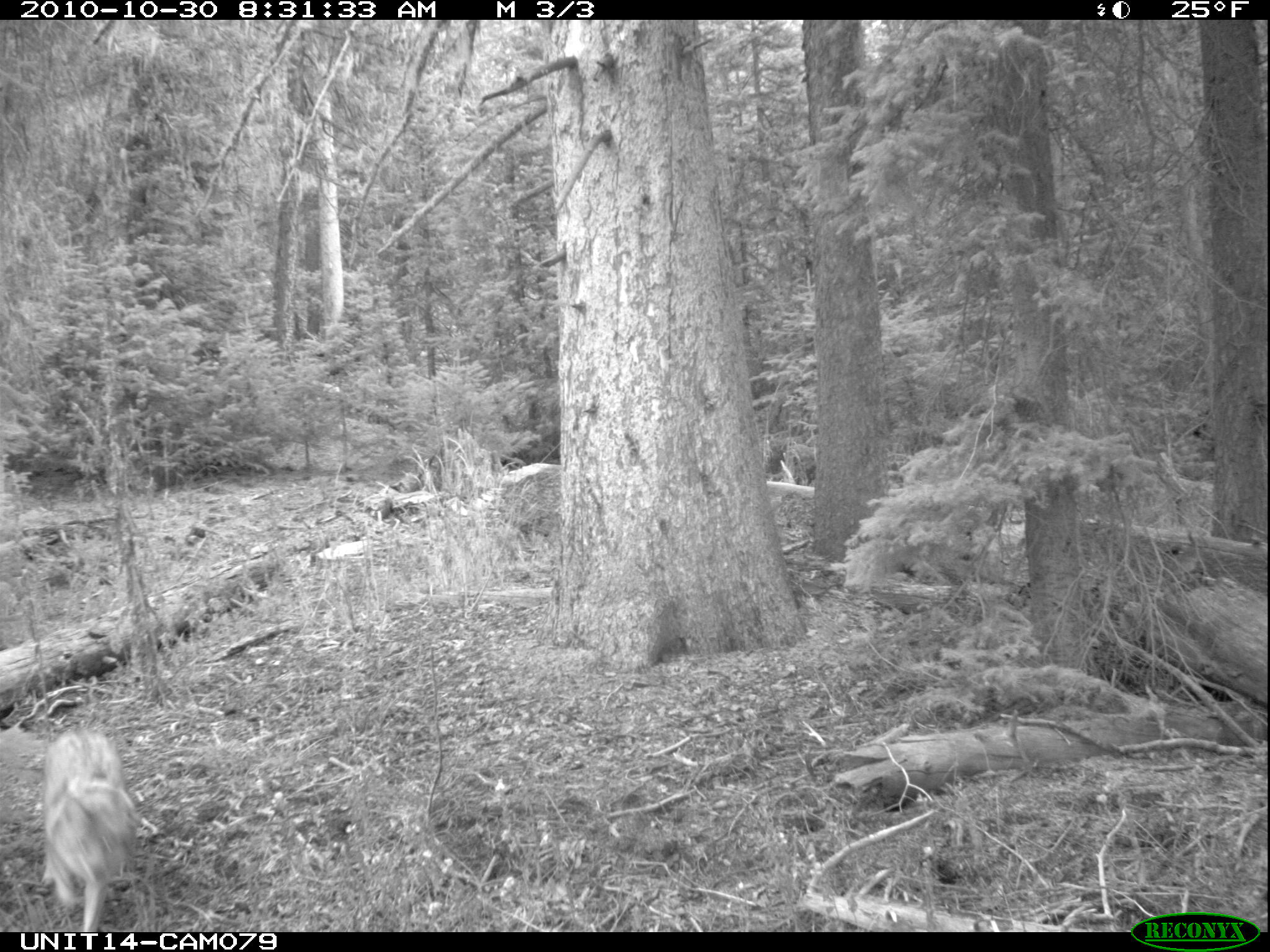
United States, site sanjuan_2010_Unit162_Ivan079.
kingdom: Animalia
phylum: Chordata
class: Mammalia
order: Carnivora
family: Canidae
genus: Canis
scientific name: Canis latrans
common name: coyote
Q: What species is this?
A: Canis latrans (coyote).